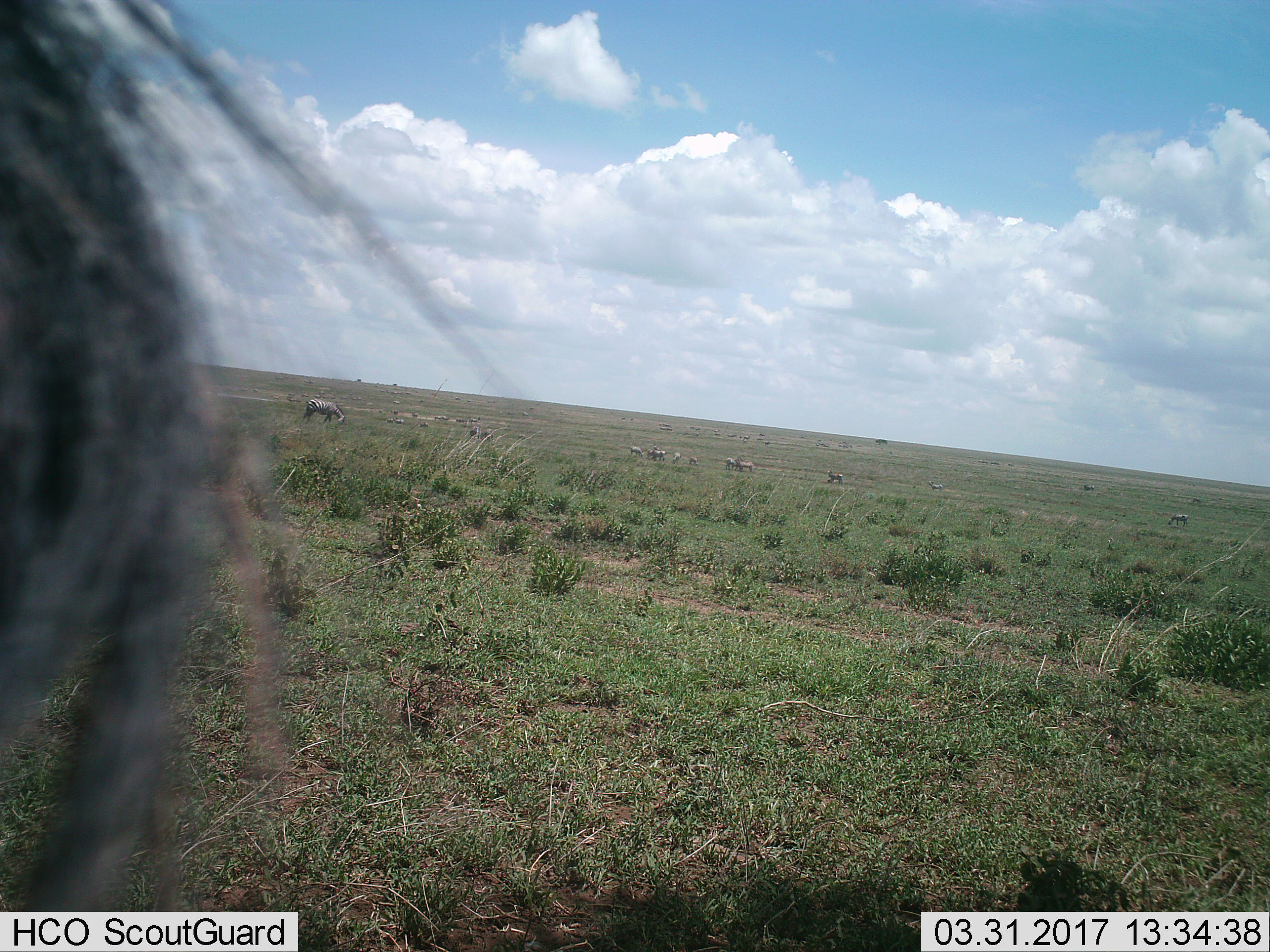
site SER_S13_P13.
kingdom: Animalia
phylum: Chordata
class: Mammalia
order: Perissodactyla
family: Equidae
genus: Equus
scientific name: Equus quagga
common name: plains zebra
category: zebraplains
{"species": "zebraplains (plains zebra) (Equus quagga)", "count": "11-50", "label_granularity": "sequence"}